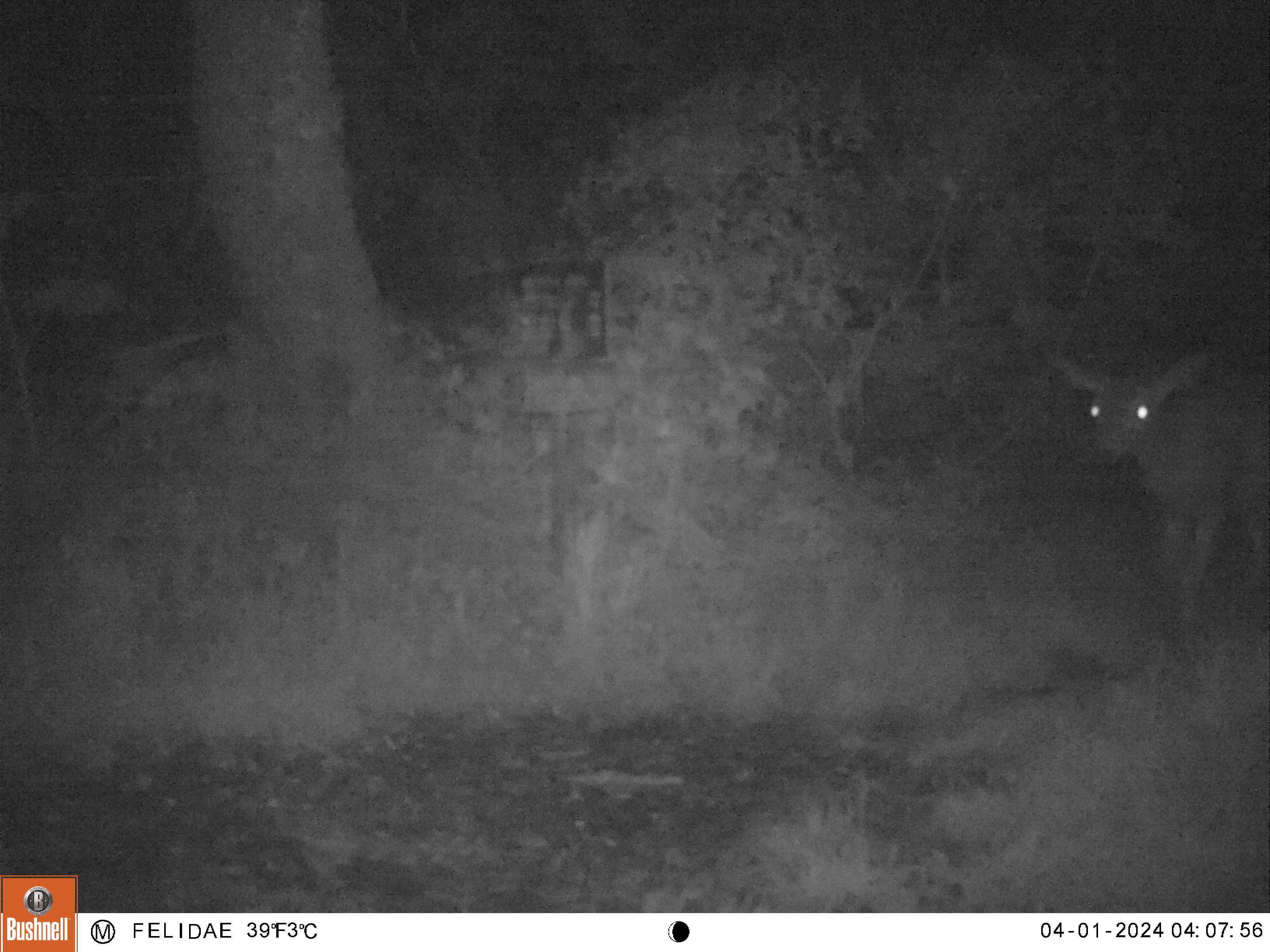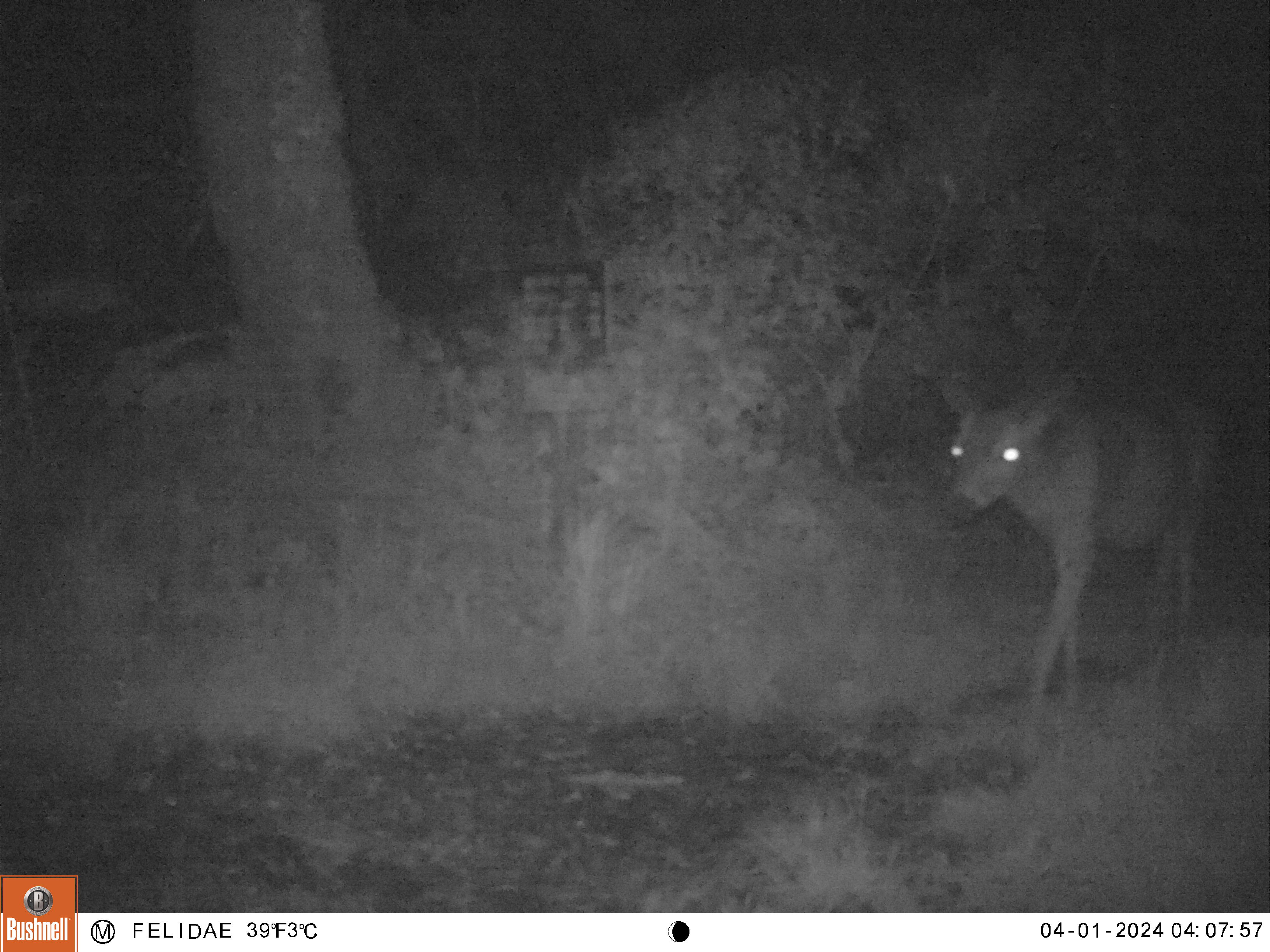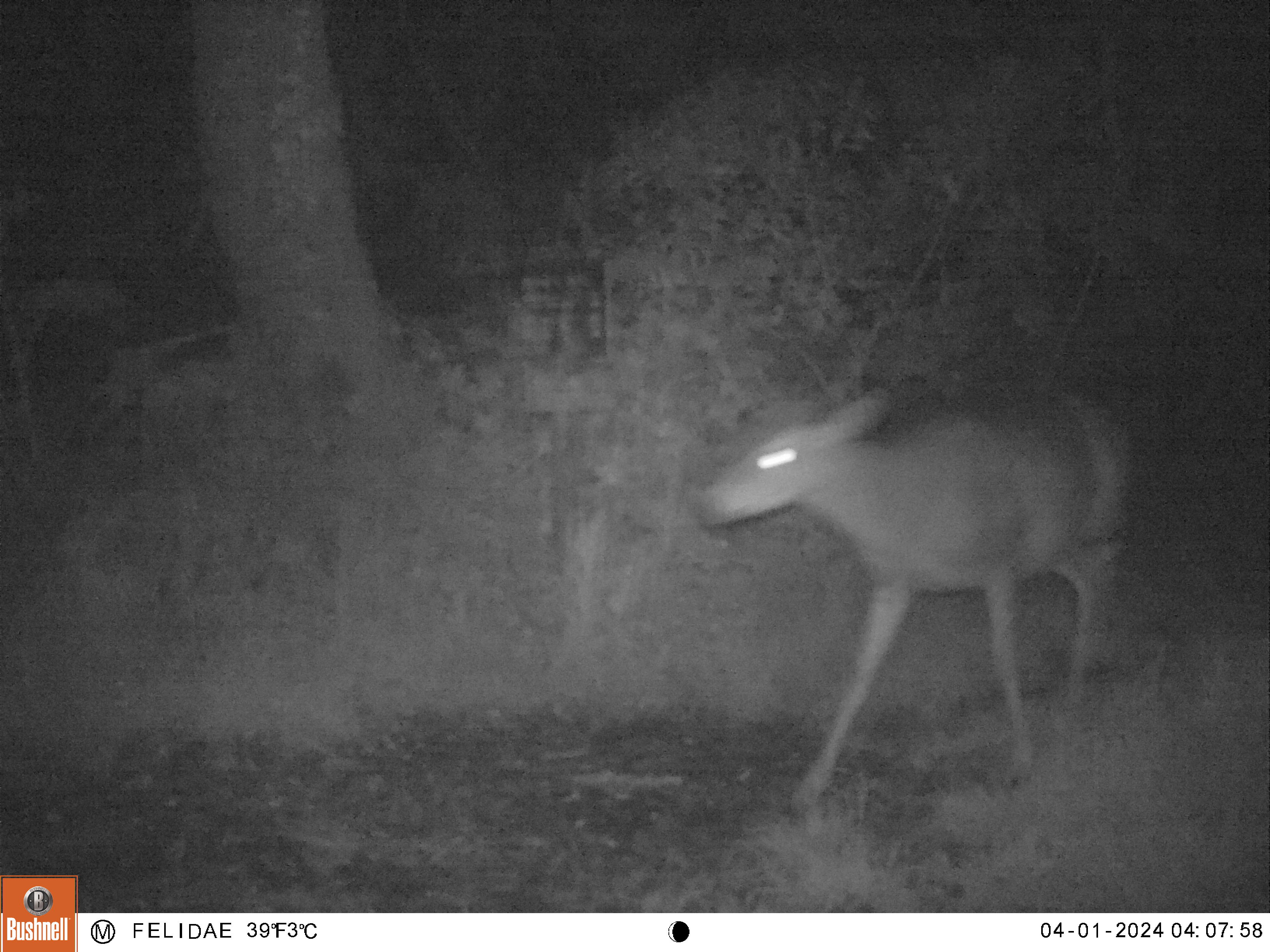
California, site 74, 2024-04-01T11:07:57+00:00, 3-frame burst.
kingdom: Animalia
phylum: Chordata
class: Mammalia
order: Artiodactyla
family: Cervidae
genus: Odocoileus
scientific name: Odocoileus hemionus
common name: mule deer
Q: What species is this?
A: Mule deer (Odocoileus hemionus).